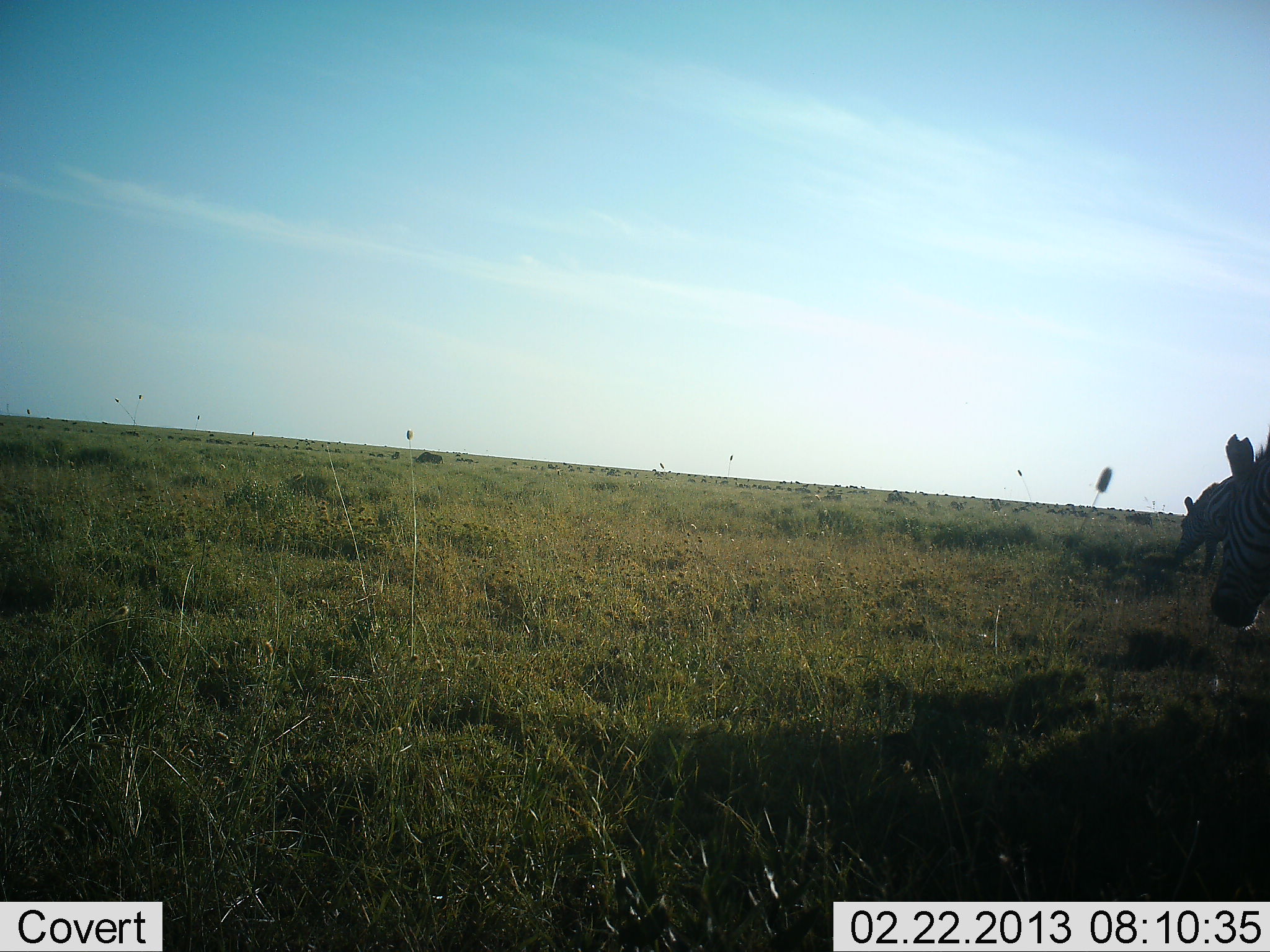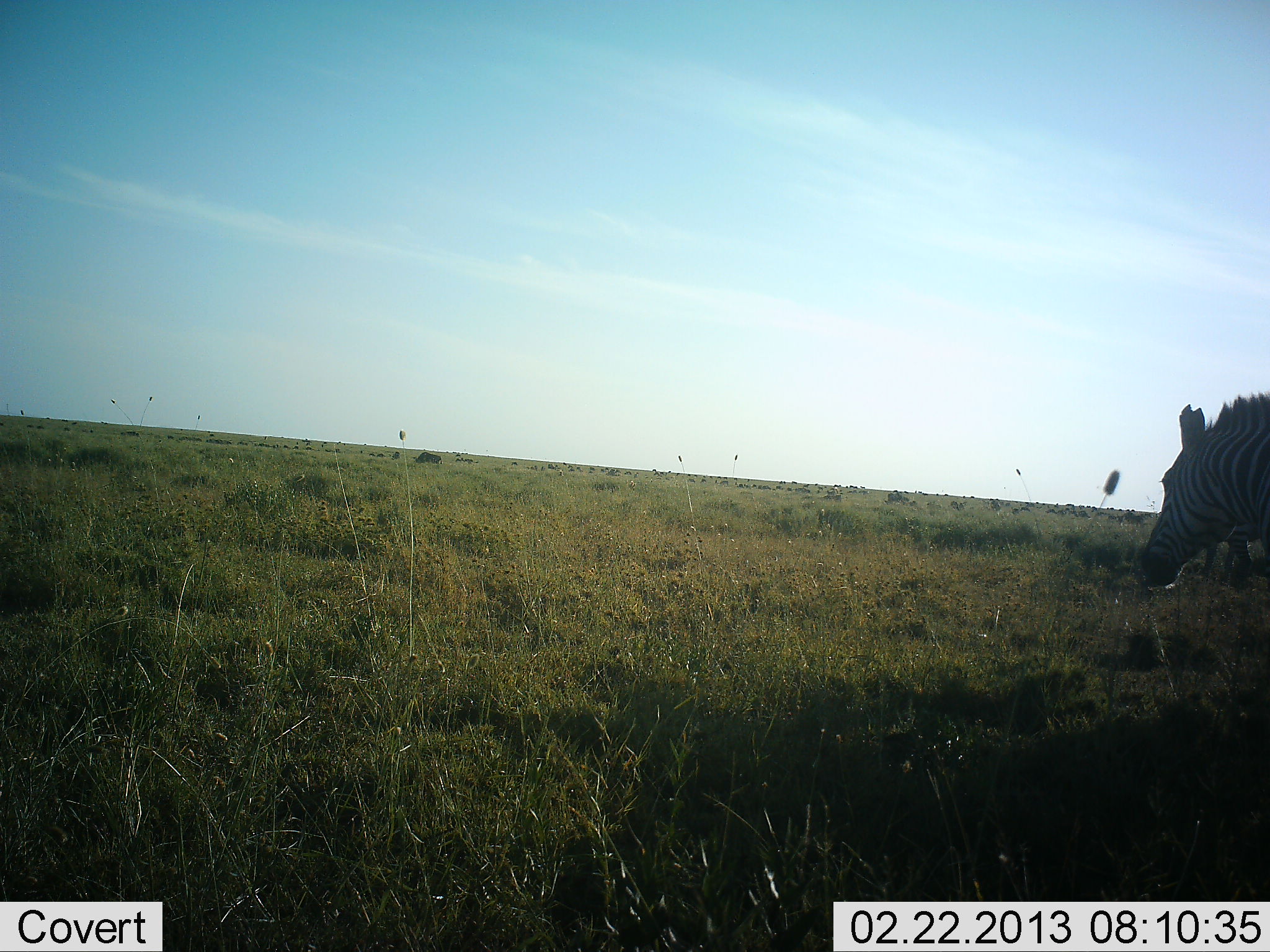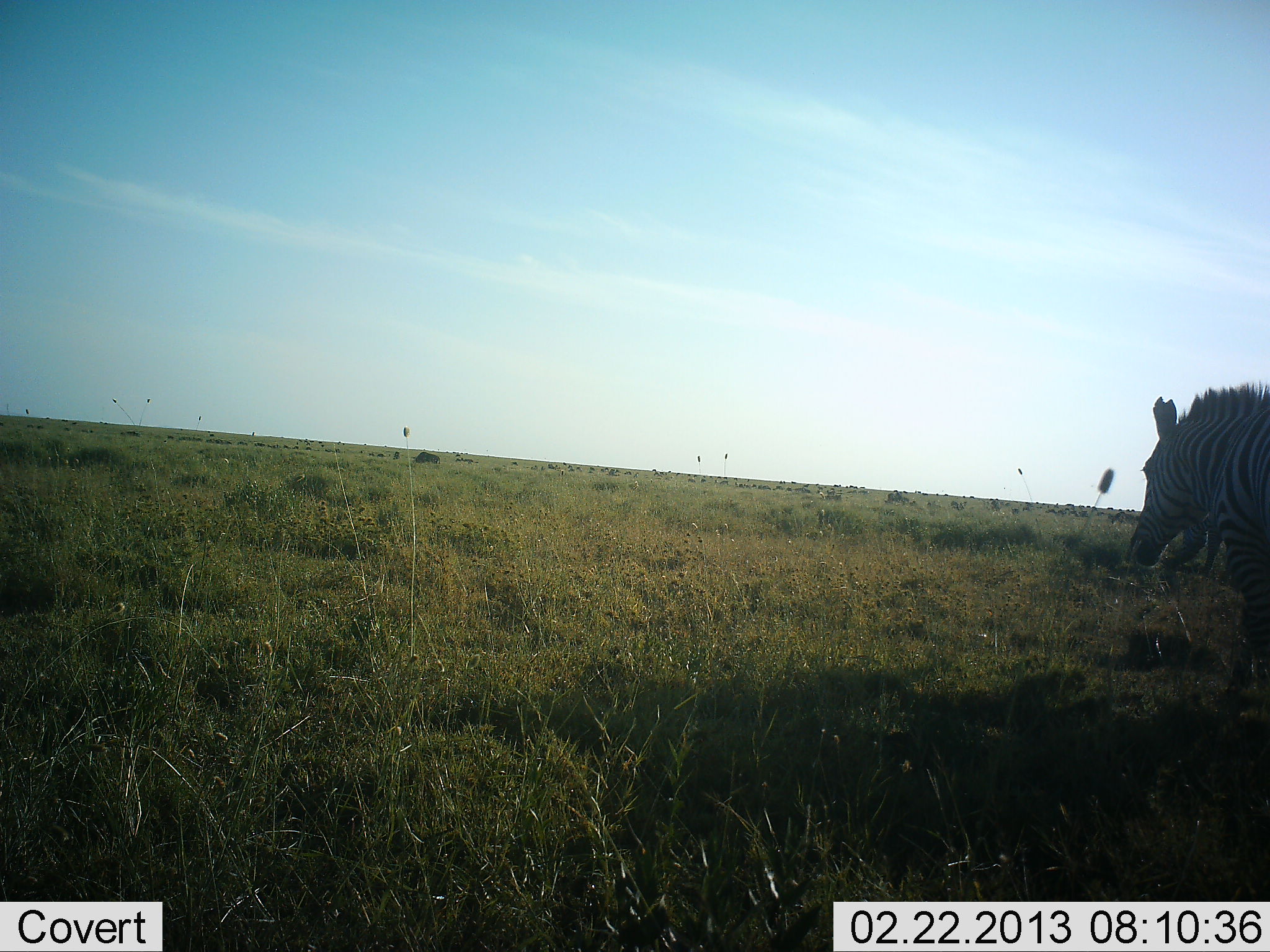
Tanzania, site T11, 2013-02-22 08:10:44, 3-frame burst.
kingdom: Animalia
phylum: Chordata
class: Mammalia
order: Perissodactyla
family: Equidae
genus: Equus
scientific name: Equus quagga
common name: plains zebra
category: zebra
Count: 2.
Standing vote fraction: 26%.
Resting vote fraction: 0%.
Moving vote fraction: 79%.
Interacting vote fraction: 0%.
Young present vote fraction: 0%.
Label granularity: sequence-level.